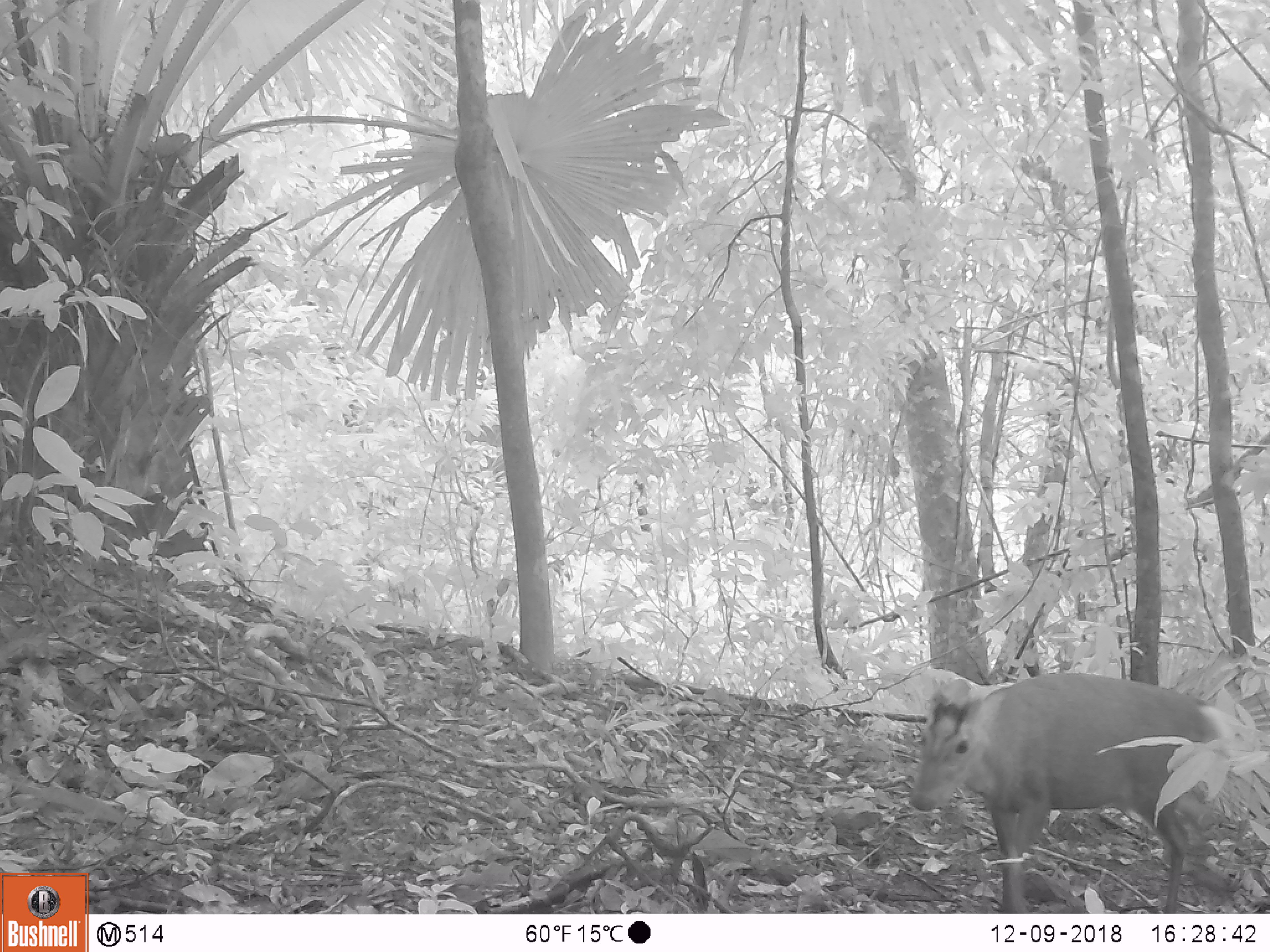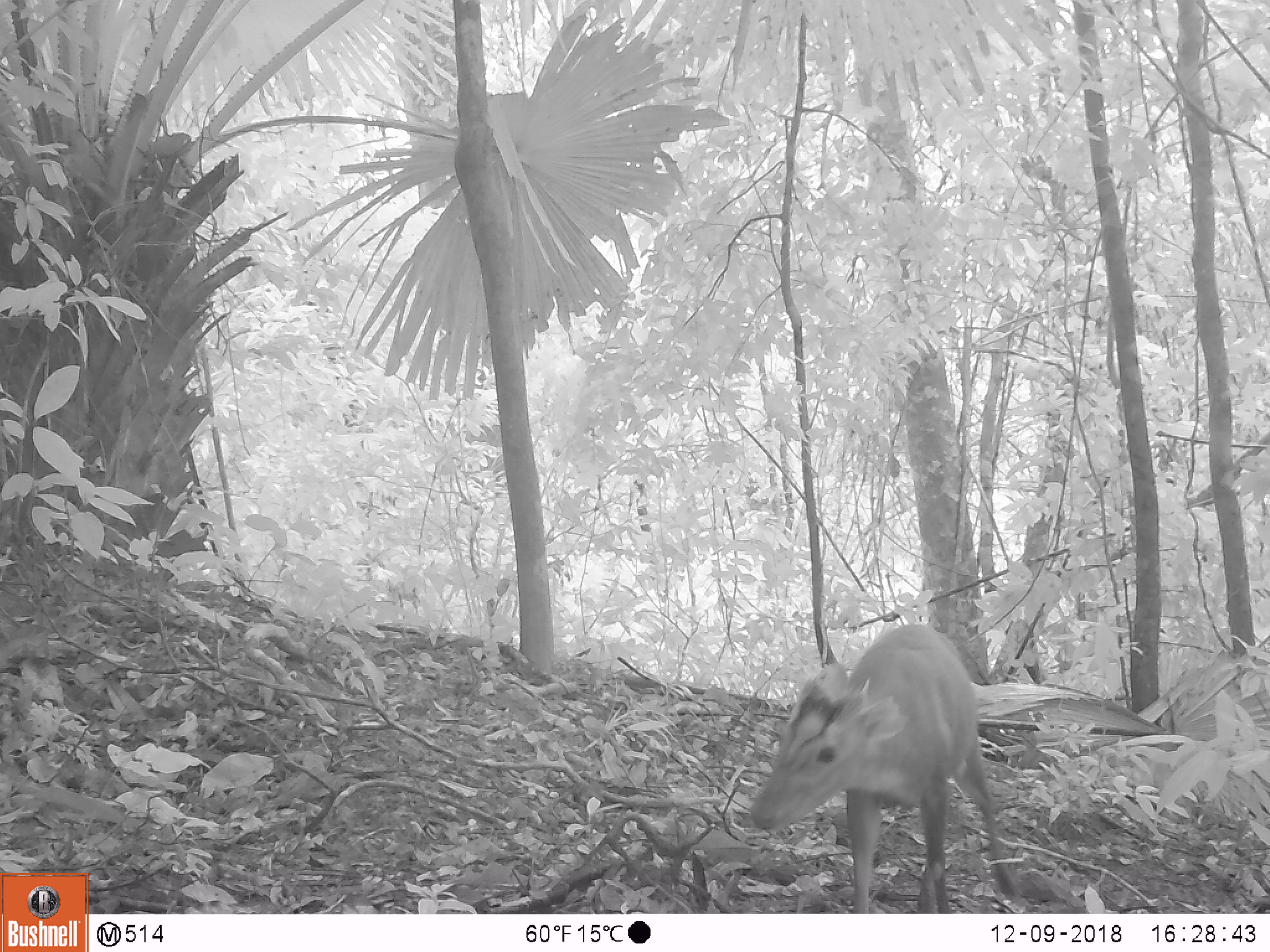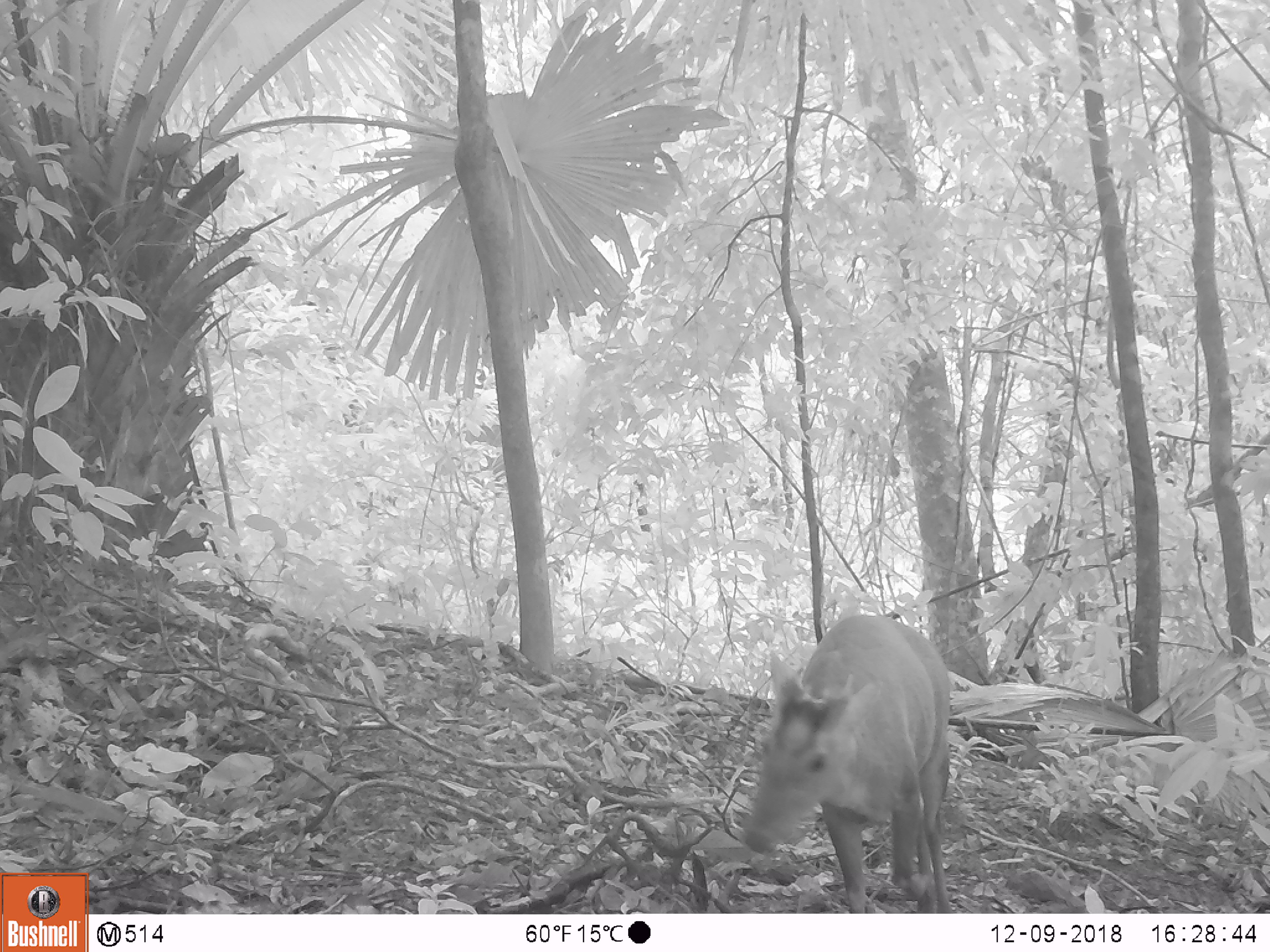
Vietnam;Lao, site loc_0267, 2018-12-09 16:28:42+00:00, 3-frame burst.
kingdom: Animalia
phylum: Chordata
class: Mammalia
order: Artiodactyla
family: Cervidae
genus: Muntiacus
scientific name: Muntiacus rooseveltorum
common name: roosevelt's muntjac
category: roosevelts muntjac group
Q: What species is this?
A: Roosevelts muntjac group (roosevelt's muntjac) (Muntiacus rooseveltorum).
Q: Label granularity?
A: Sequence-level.